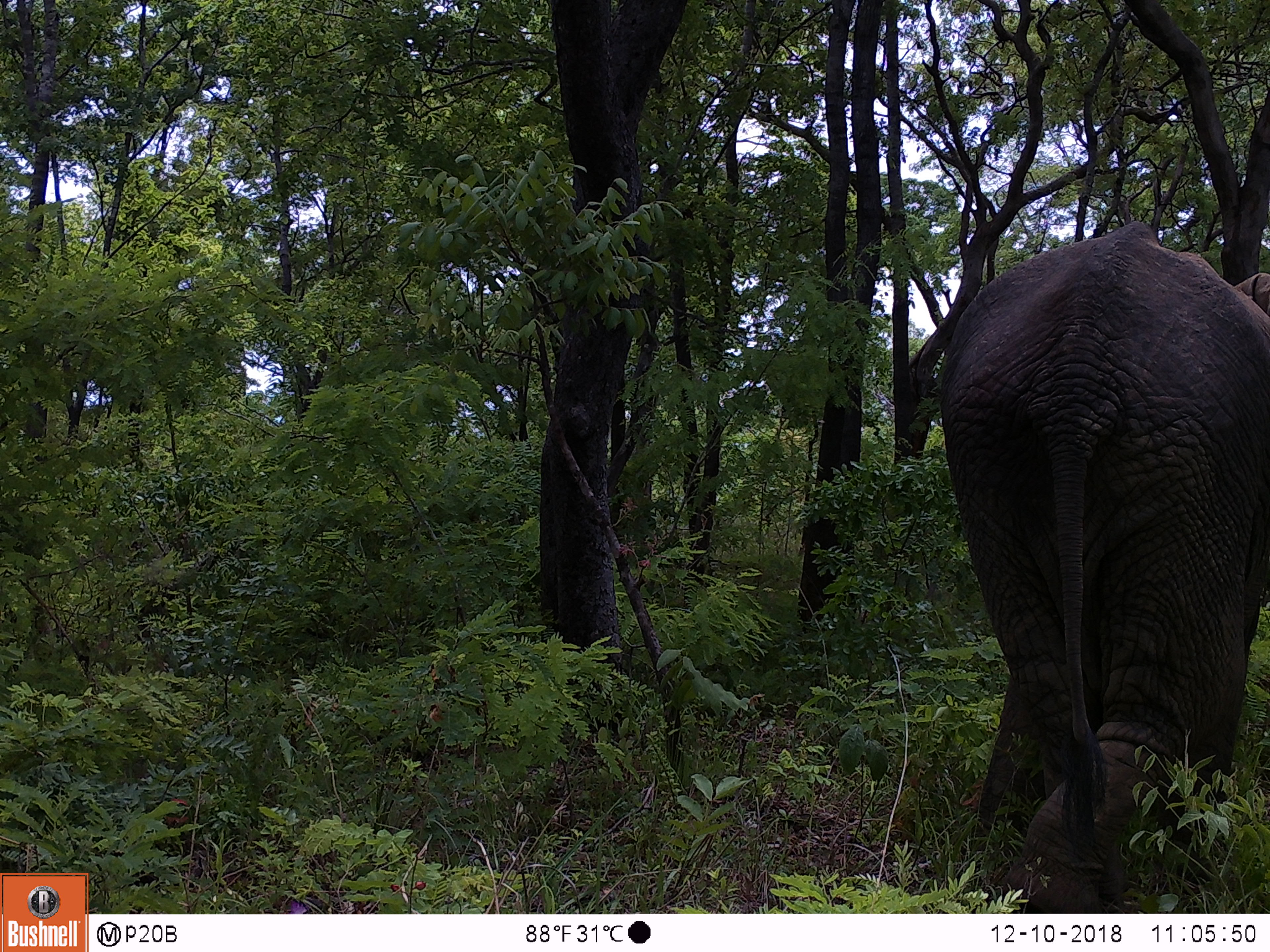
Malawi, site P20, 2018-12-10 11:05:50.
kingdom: Animalia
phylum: Chordata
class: Mammalia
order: Proboscidea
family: Elephantidae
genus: Loxodonta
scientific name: Loxodonta africana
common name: african savanna elephant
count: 1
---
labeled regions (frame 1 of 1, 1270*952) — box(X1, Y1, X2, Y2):
african savanna elephant: box(933, 194, 1268, 911)